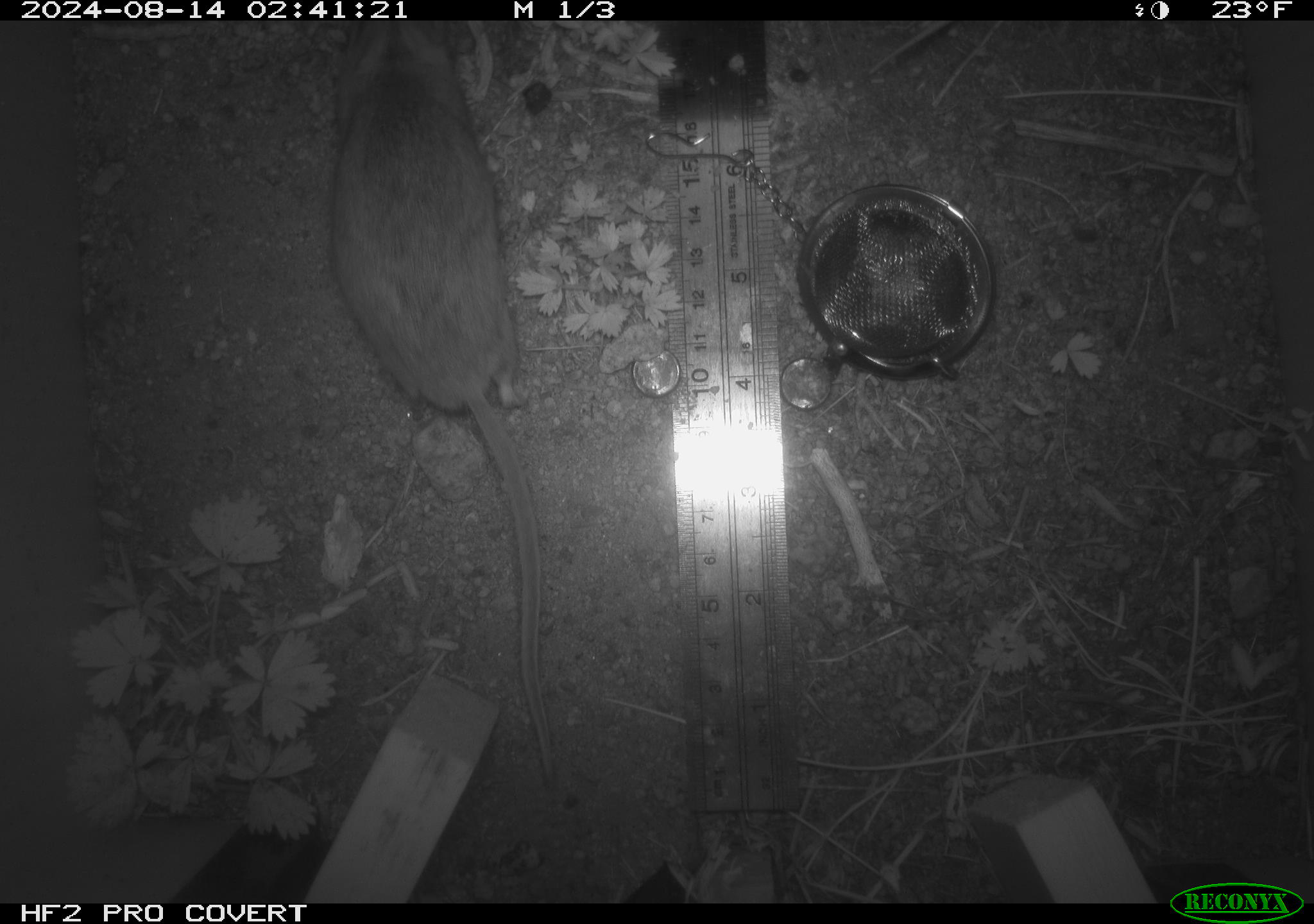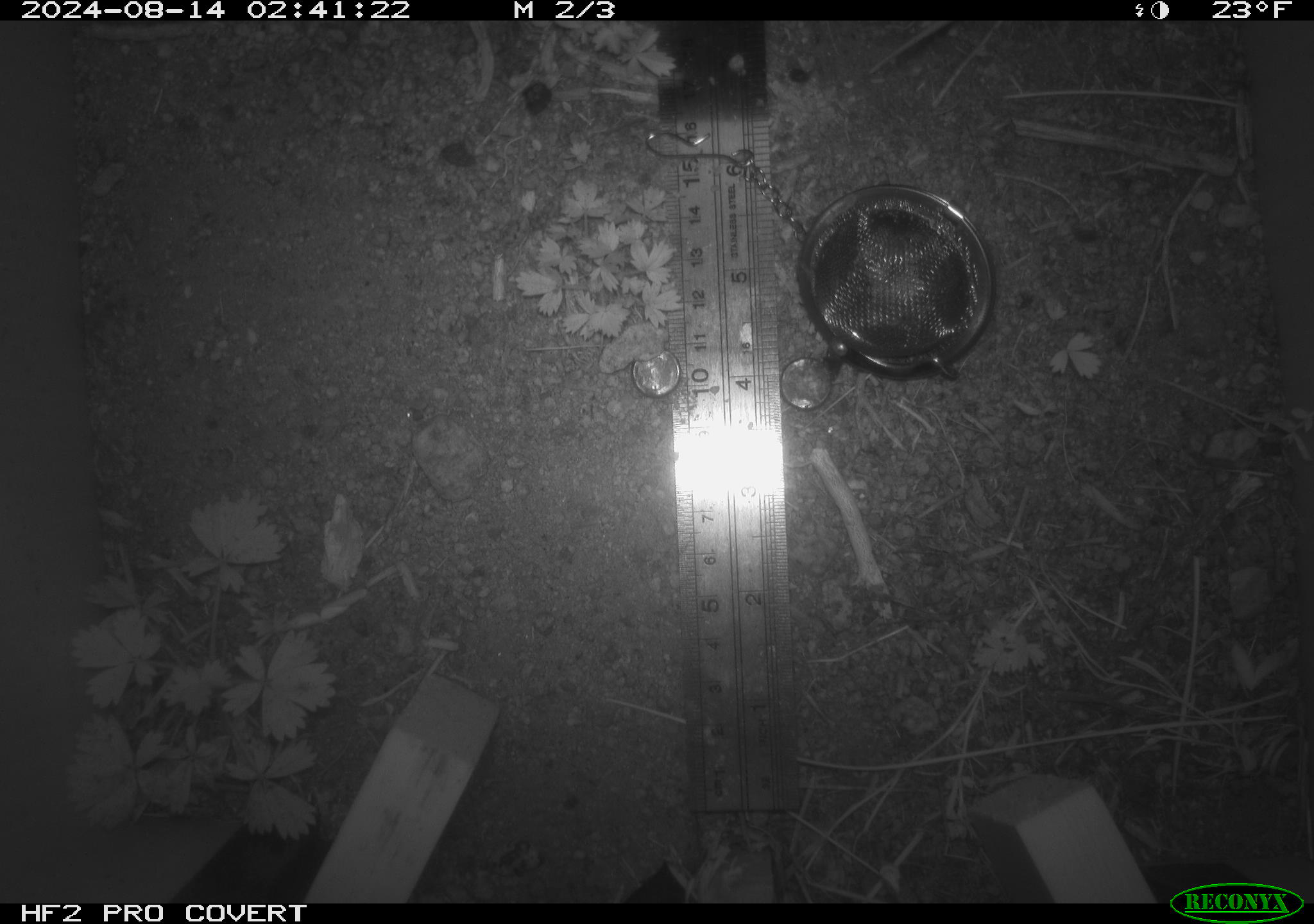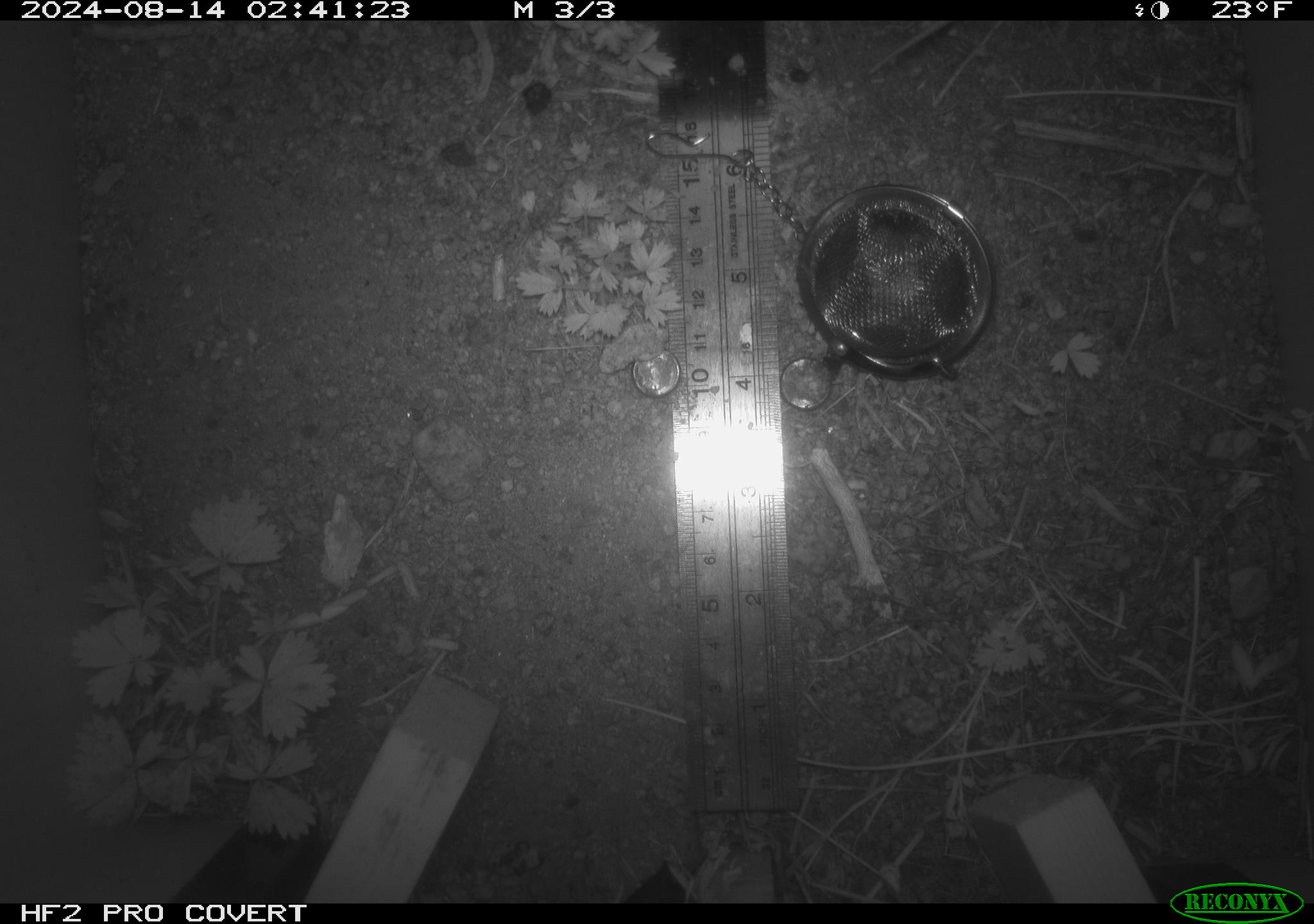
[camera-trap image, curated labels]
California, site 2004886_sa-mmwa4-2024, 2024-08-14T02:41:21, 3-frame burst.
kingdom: Animalia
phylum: Chordata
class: Mammalia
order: Rodentia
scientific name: Rodentia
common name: mouse species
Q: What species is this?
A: Mouse species (Rodentia).